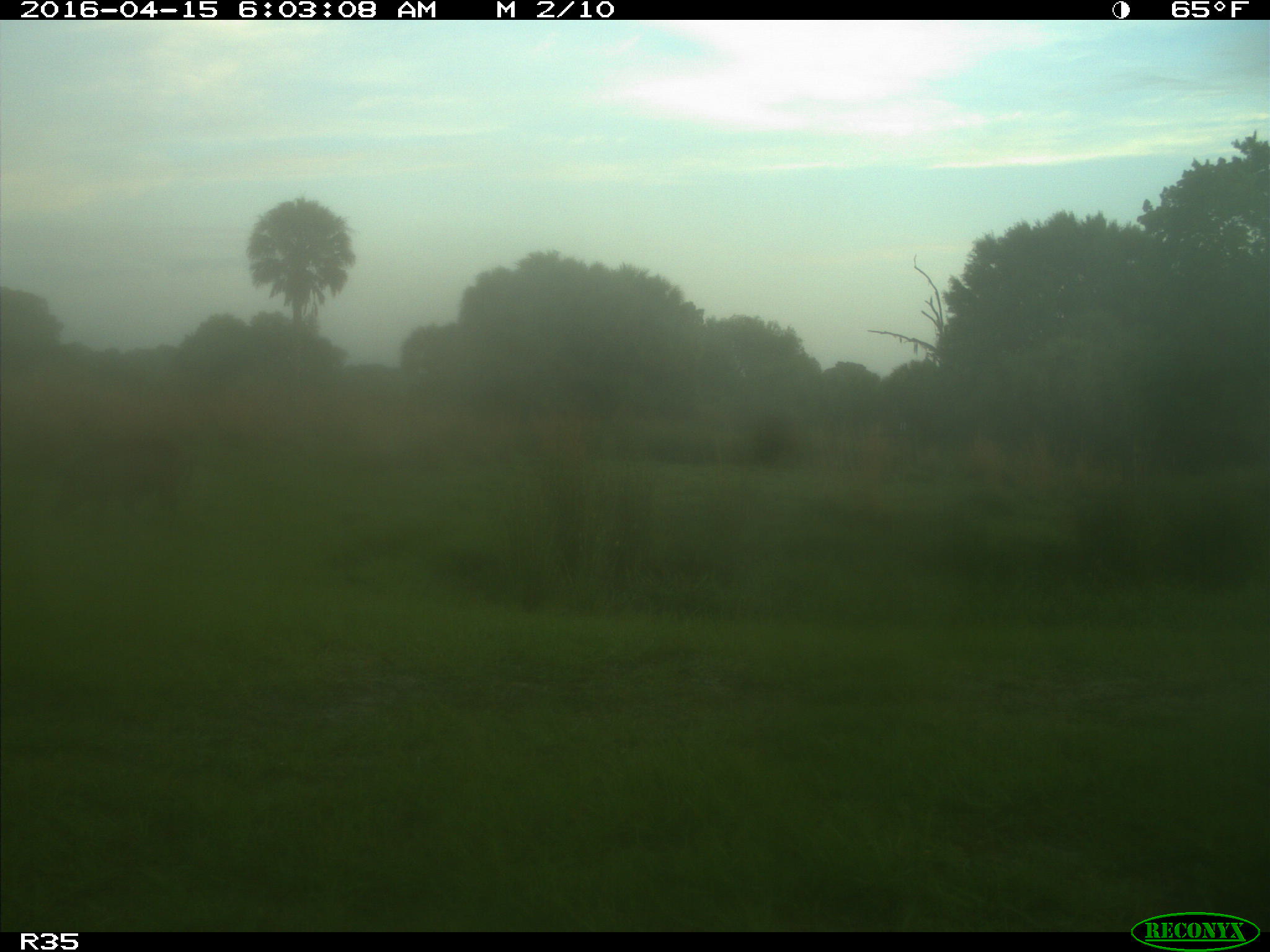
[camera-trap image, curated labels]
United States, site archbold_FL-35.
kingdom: Animalia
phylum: Chordata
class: Mammalia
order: Artiodactyla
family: Suidae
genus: Sus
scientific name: Sus scrofa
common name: wild boar